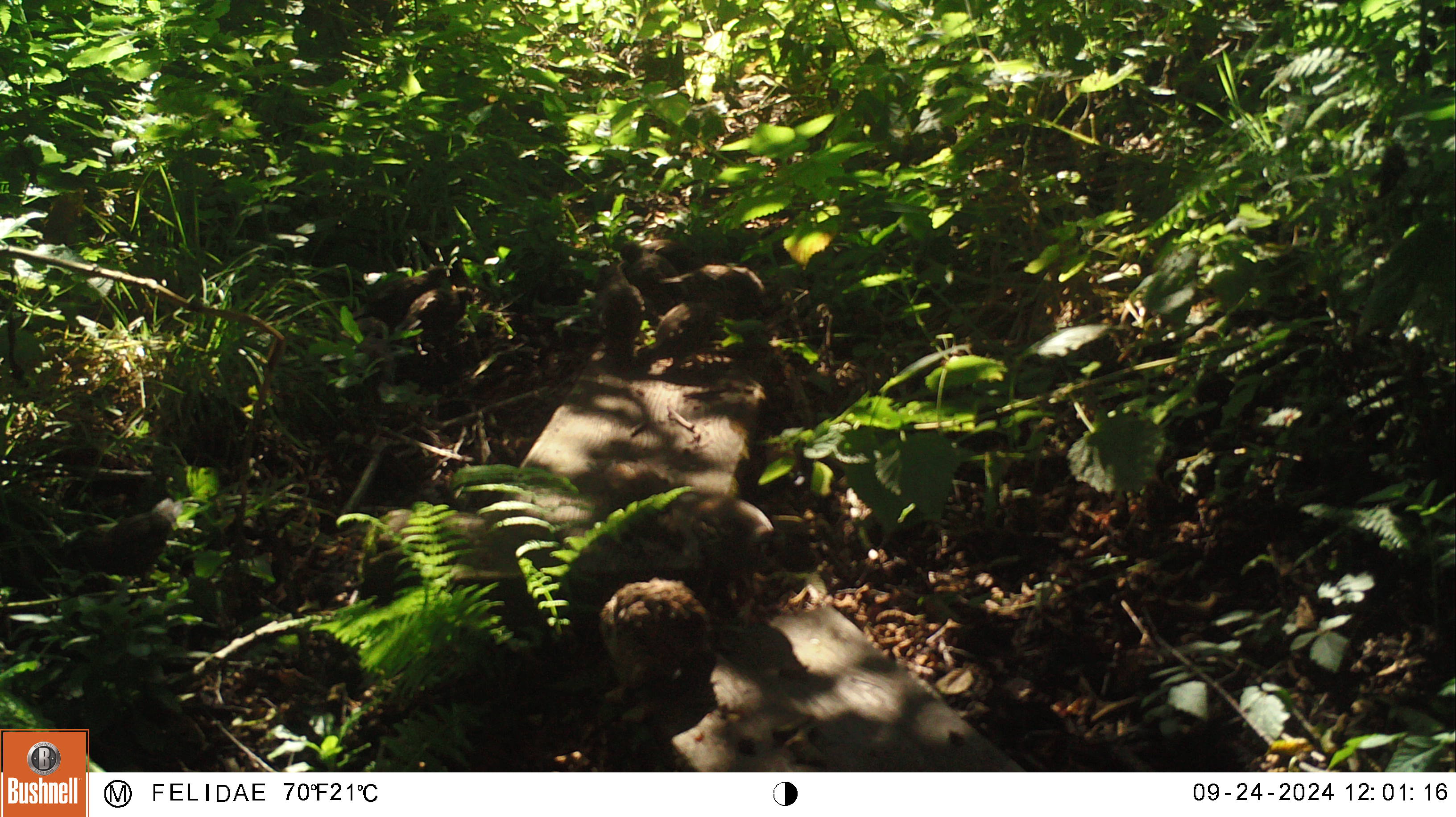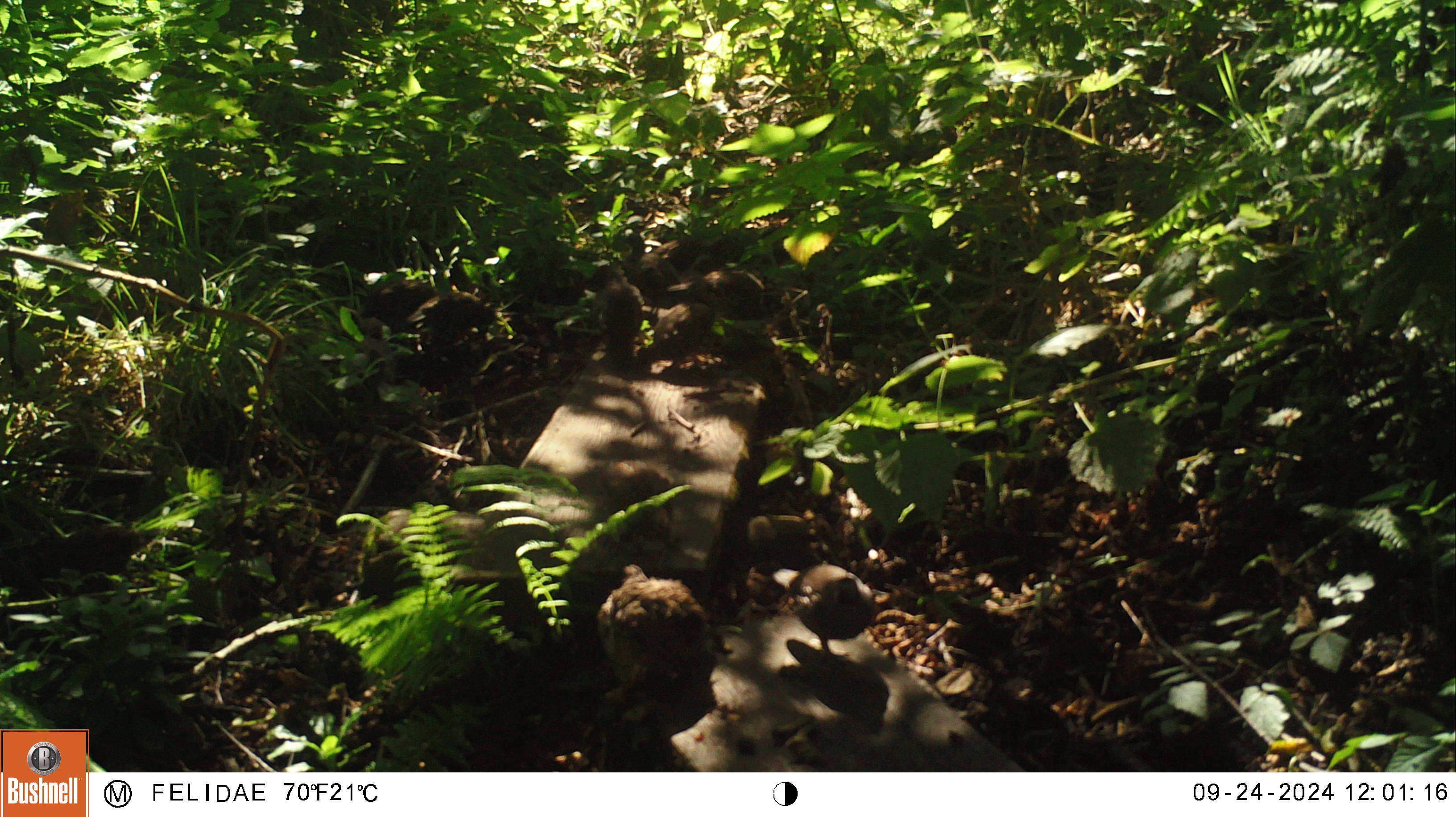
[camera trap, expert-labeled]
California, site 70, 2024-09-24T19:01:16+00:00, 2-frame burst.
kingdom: Animalia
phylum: Chordata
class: Aves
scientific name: Aves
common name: bird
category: unknown bird